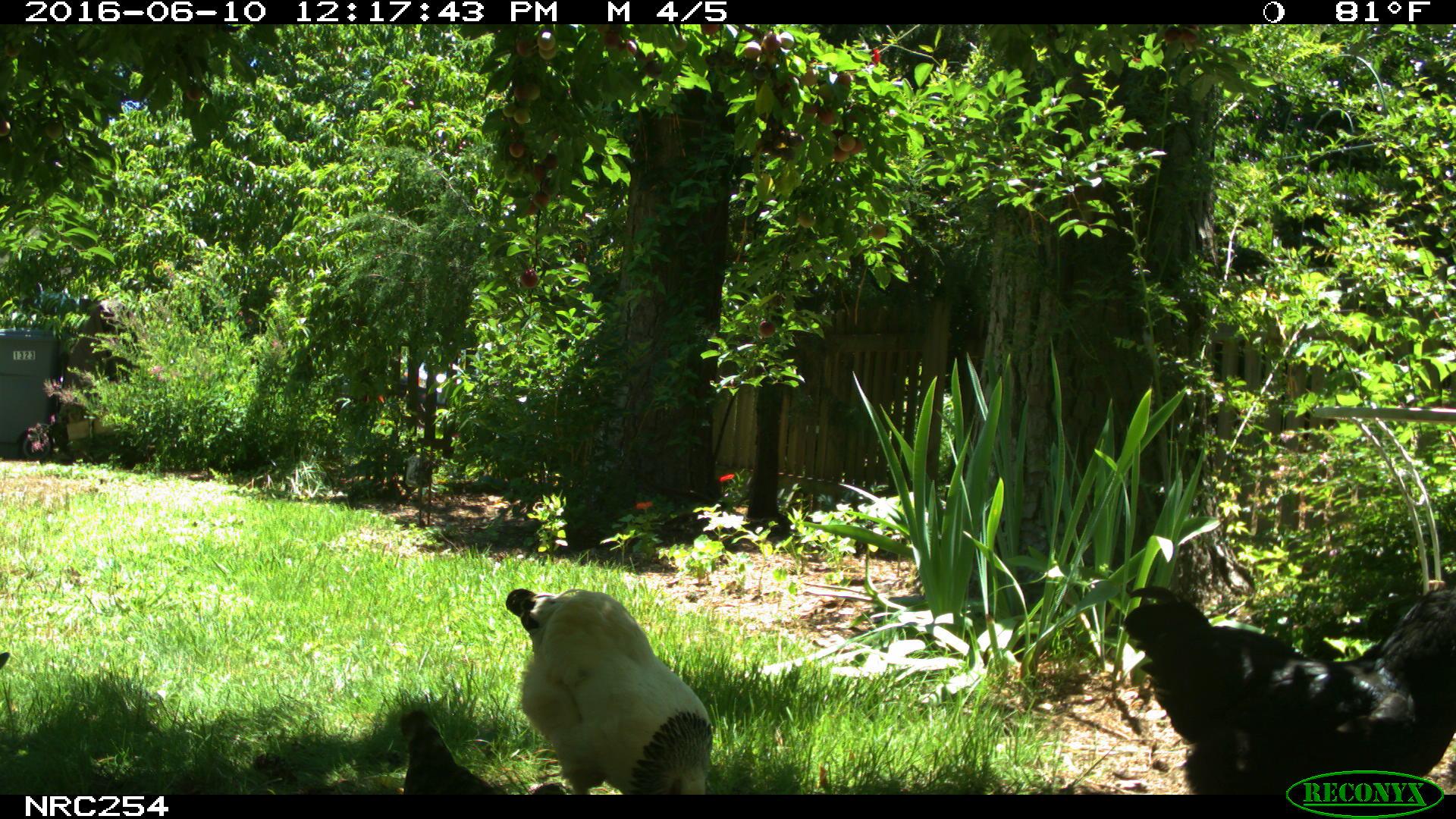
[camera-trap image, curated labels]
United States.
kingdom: Animalia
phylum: Chordata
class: Aves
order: Galliformes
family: Phasianidae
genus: Gallus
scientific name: Gallus gallus domesticus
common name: domestic chicken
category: Chicken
Chicken (domestic chicken) (Gallus gallus domesticus).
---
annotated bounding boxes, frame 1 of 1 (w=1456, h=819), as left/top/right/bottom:
Chicken: 1119/565/1456/791; 502/581/719/800